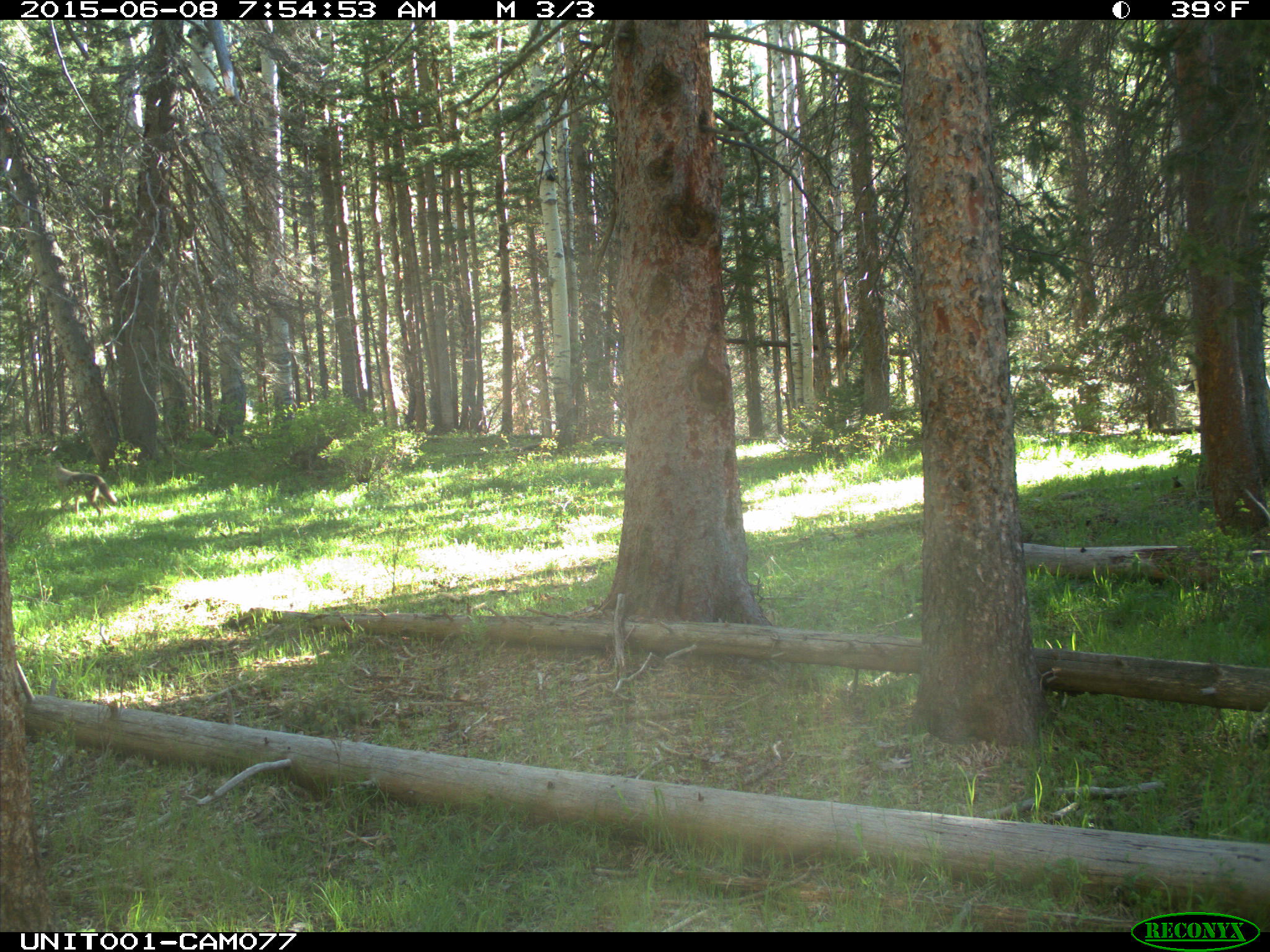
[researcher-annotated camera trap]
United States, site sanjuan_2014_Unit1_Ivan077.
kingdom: Animalia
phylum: Chordata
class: Mammalia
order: Carnivora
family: Canidae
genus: Canis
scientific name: Canis latrans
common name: coyote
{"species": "Canis latrans (coyote)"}